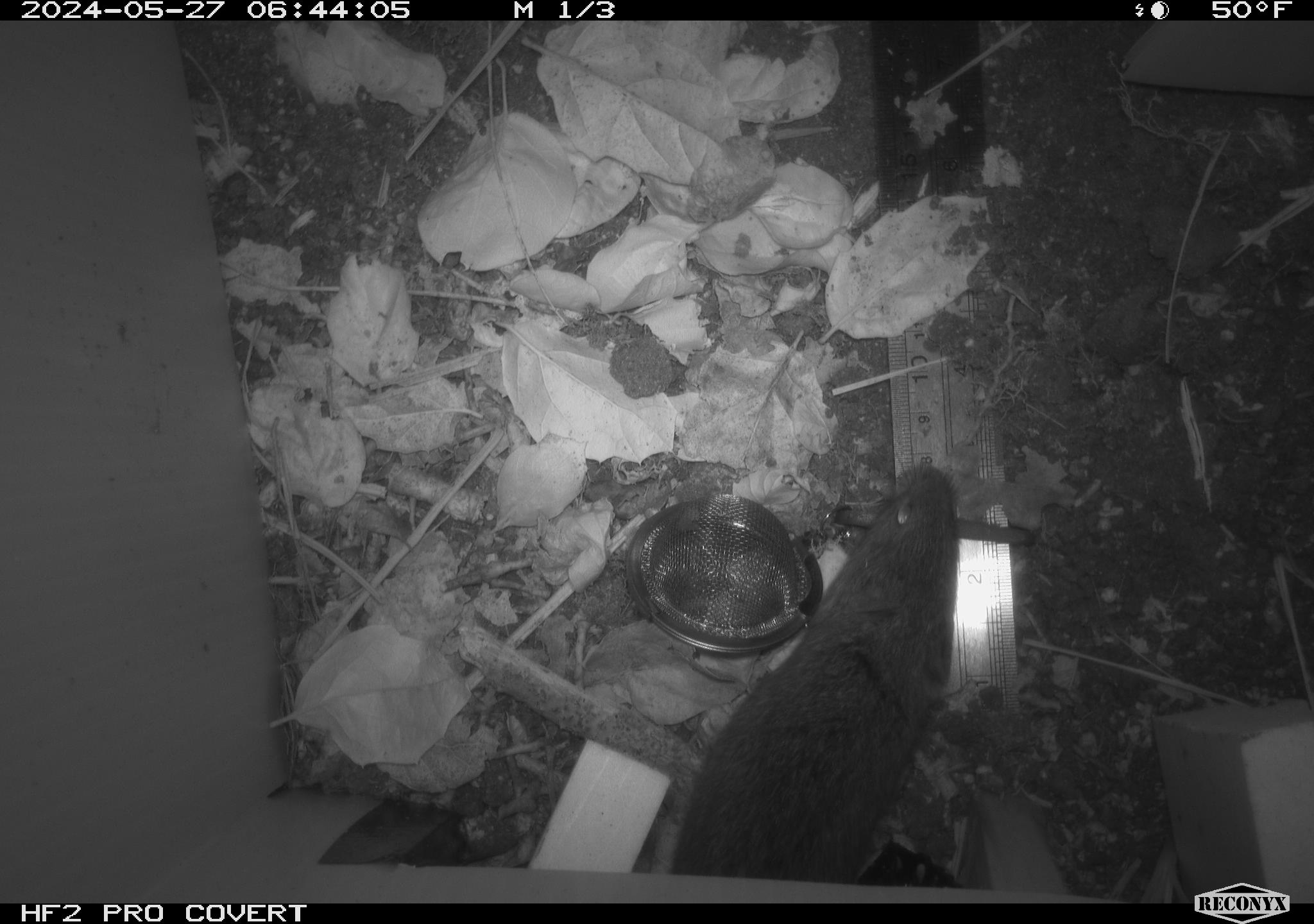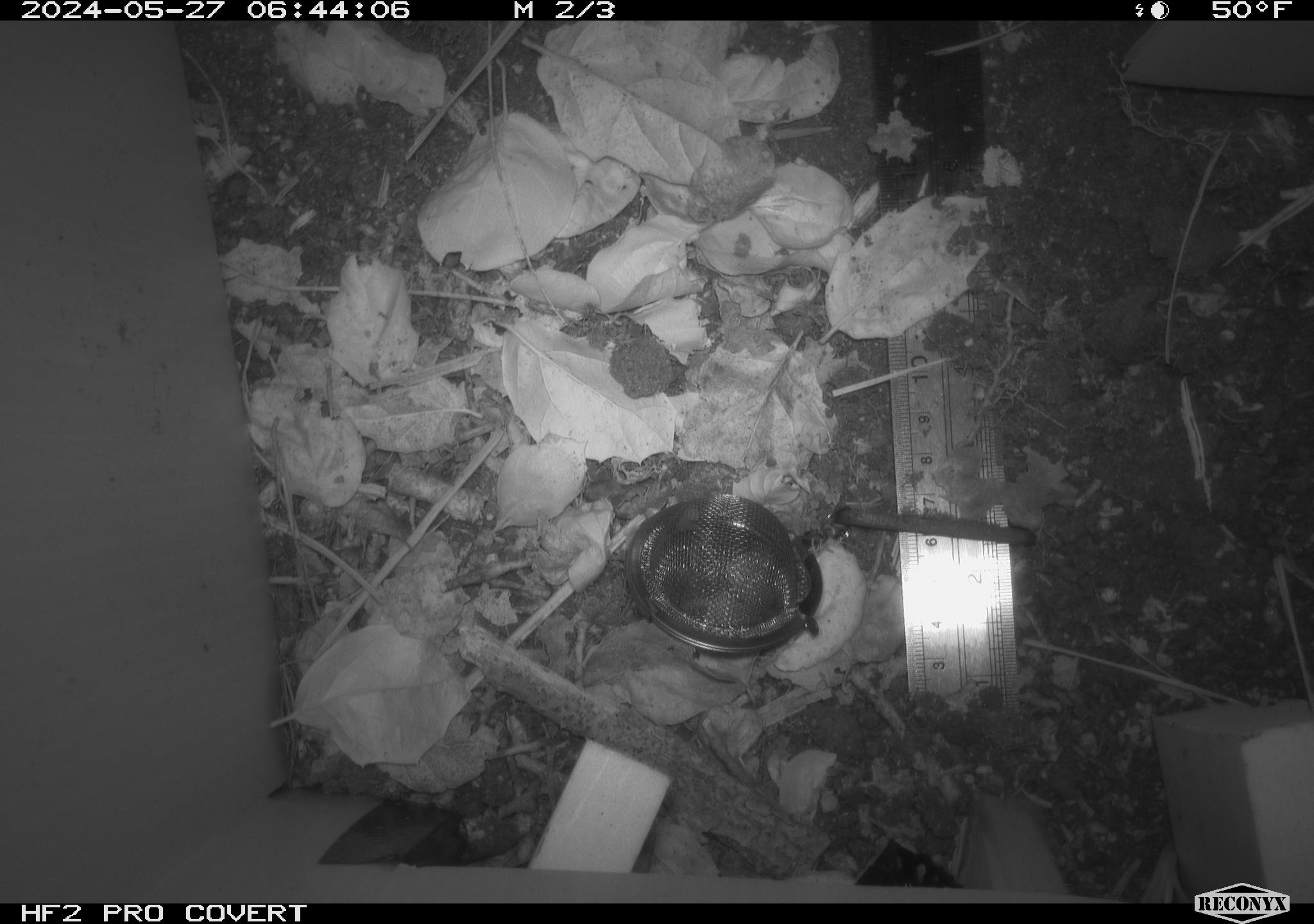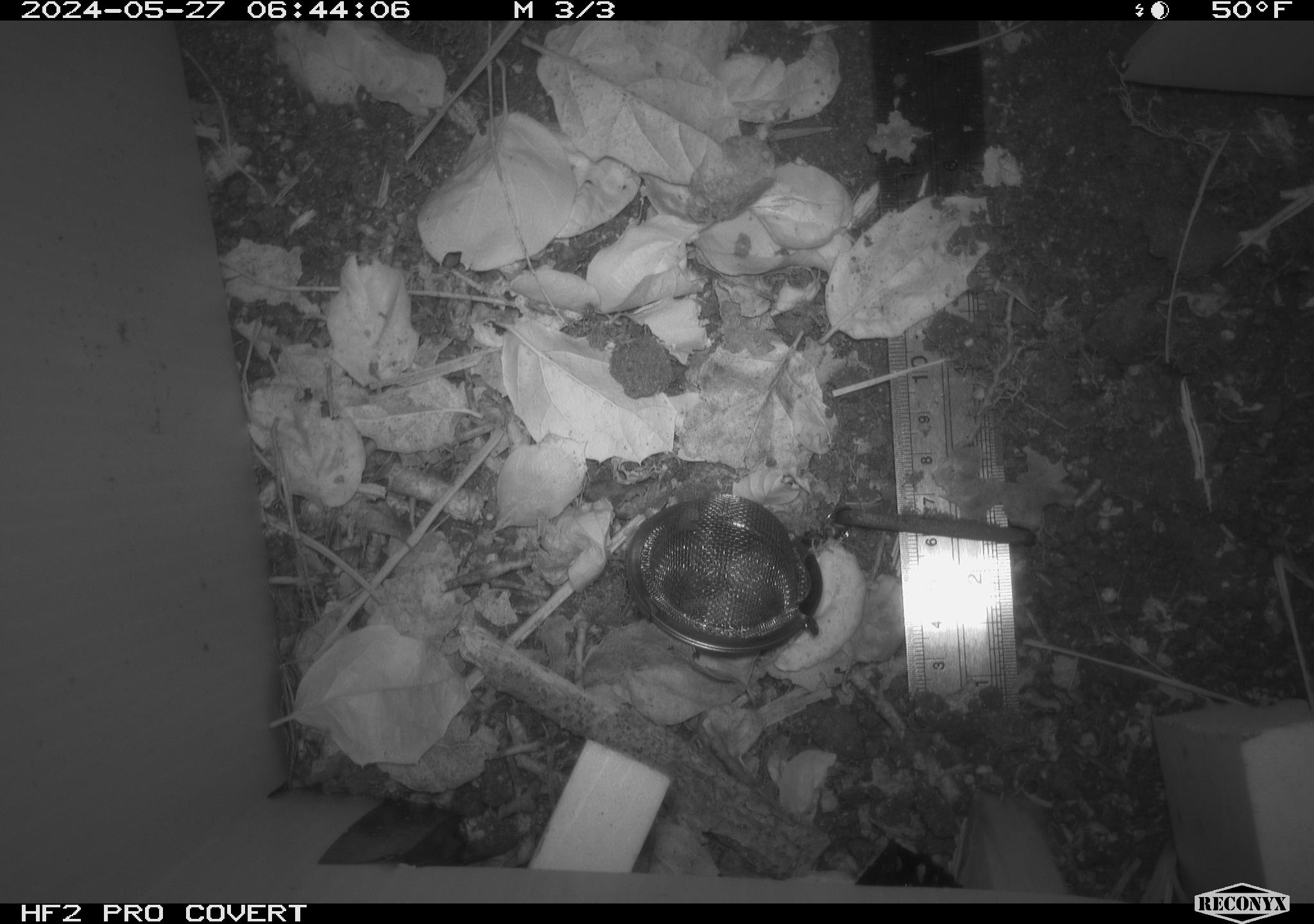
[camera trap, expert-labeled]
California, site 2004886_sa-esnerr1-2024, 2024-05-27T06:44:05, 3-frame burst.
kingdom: Animalia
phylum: Chordata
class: Mammalia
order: Rodentia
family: Cricetidae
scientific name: Cricetidae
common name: hamsters, voles, lemmings, and allies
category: cricetidae family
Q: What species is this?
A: Cricetidae family (hamsters, voles, lemmings, and allies) (Cricetidae).